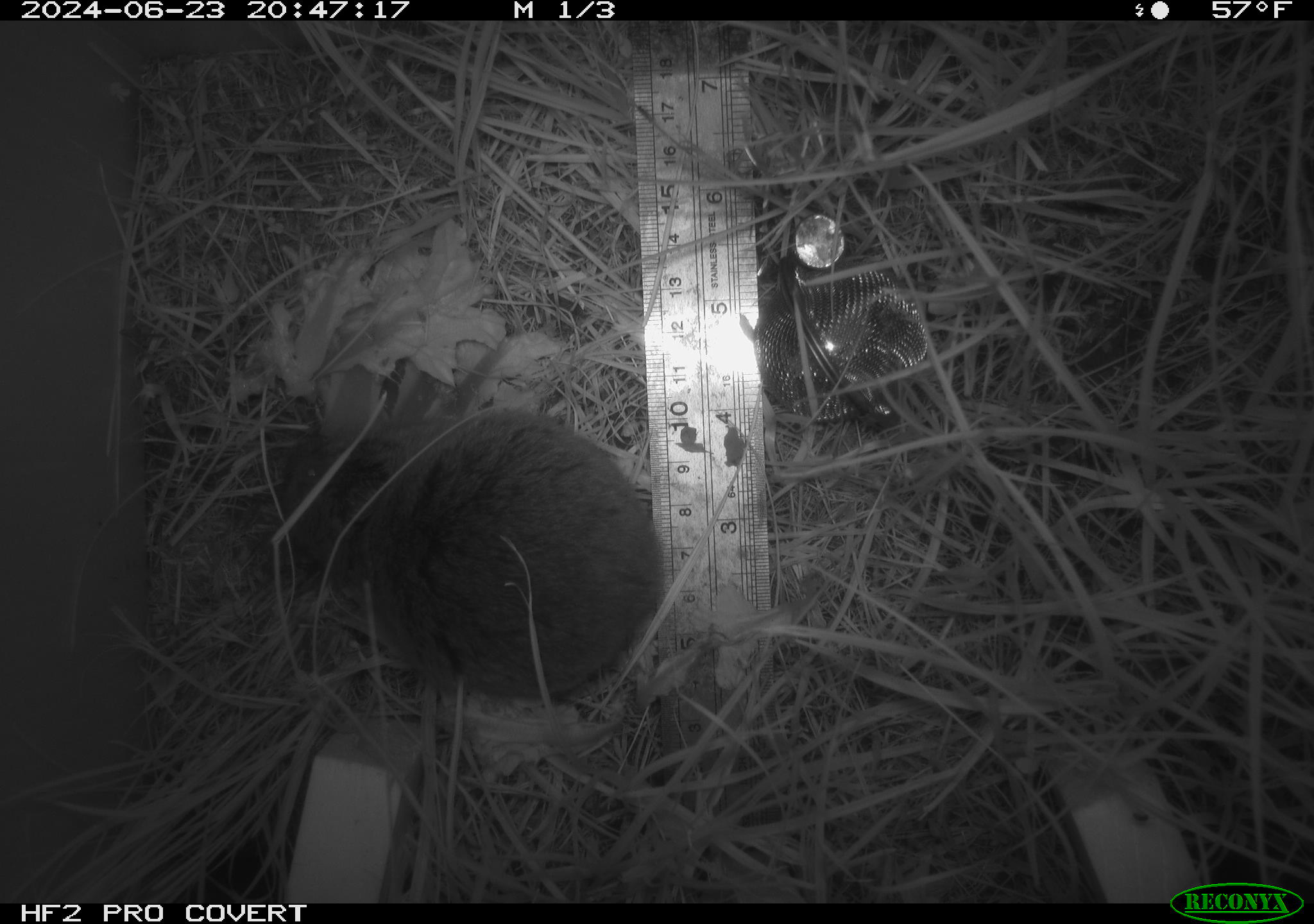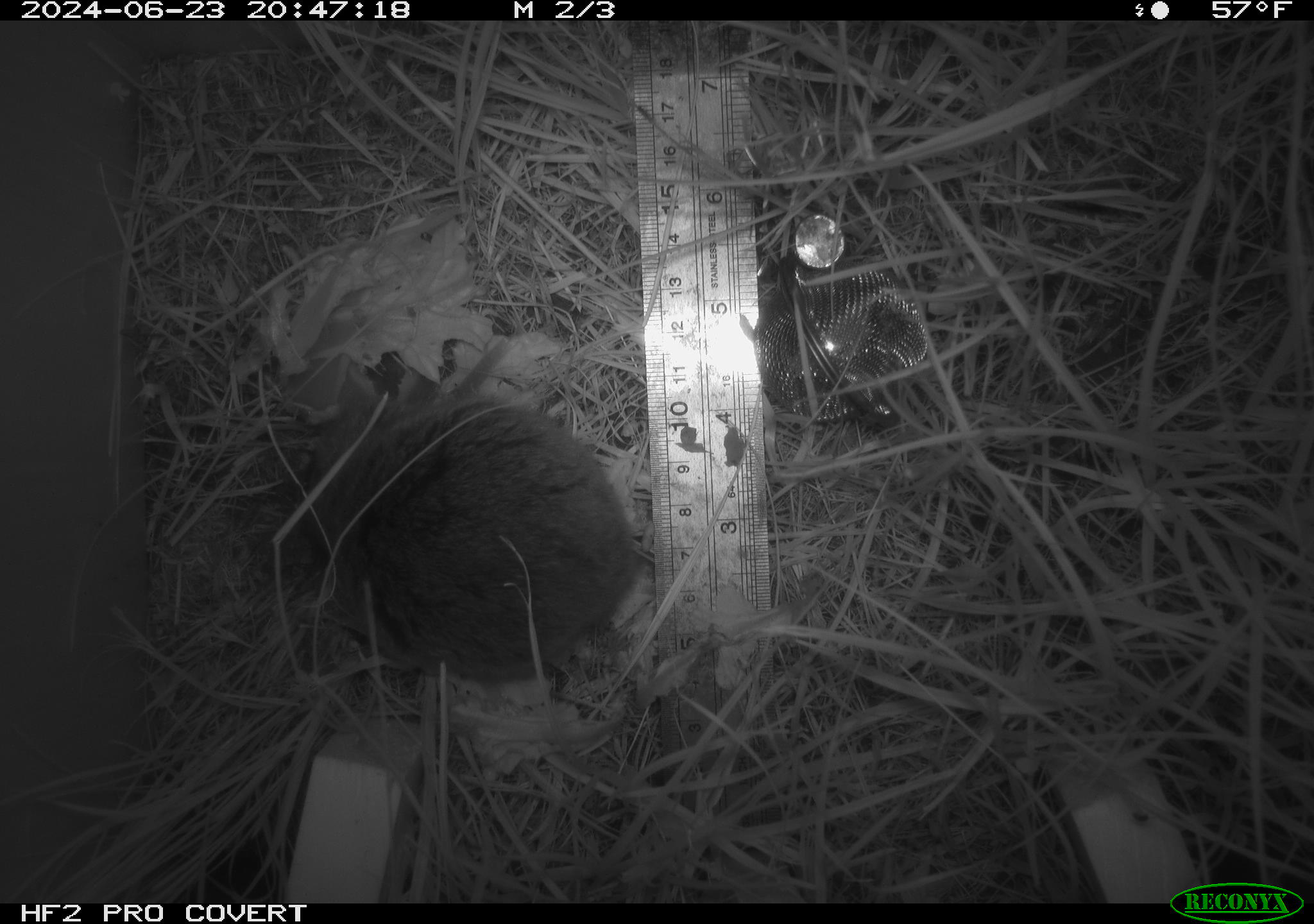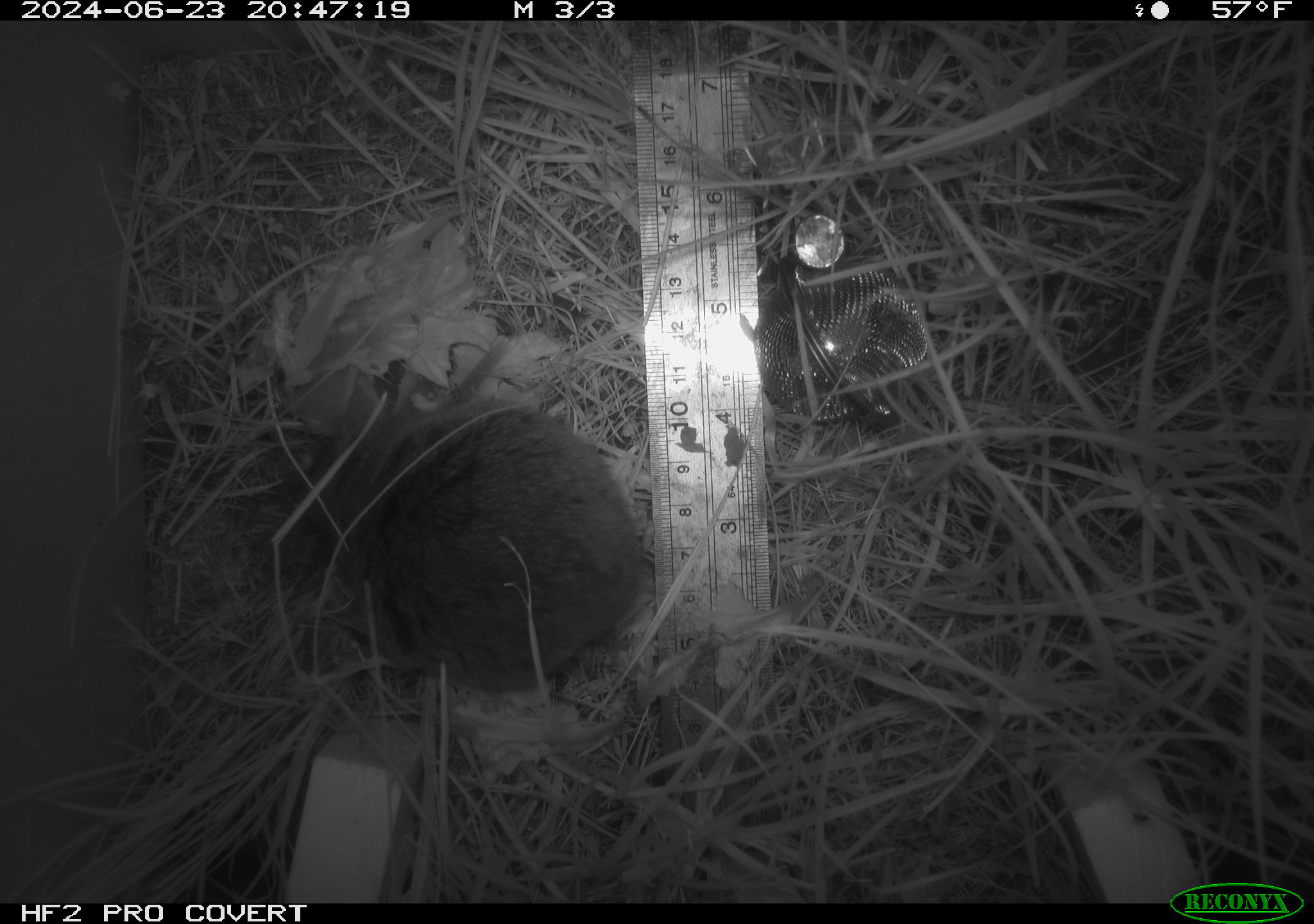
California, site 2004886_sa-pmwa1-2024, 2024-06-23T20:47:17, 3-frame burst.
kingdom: Animalia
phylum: Chordata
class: Mammalia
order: Rodentia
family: Cricetidae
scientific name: Arvicolinae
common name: voles, lemmings, and muskrats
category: arvicolinae subfamily